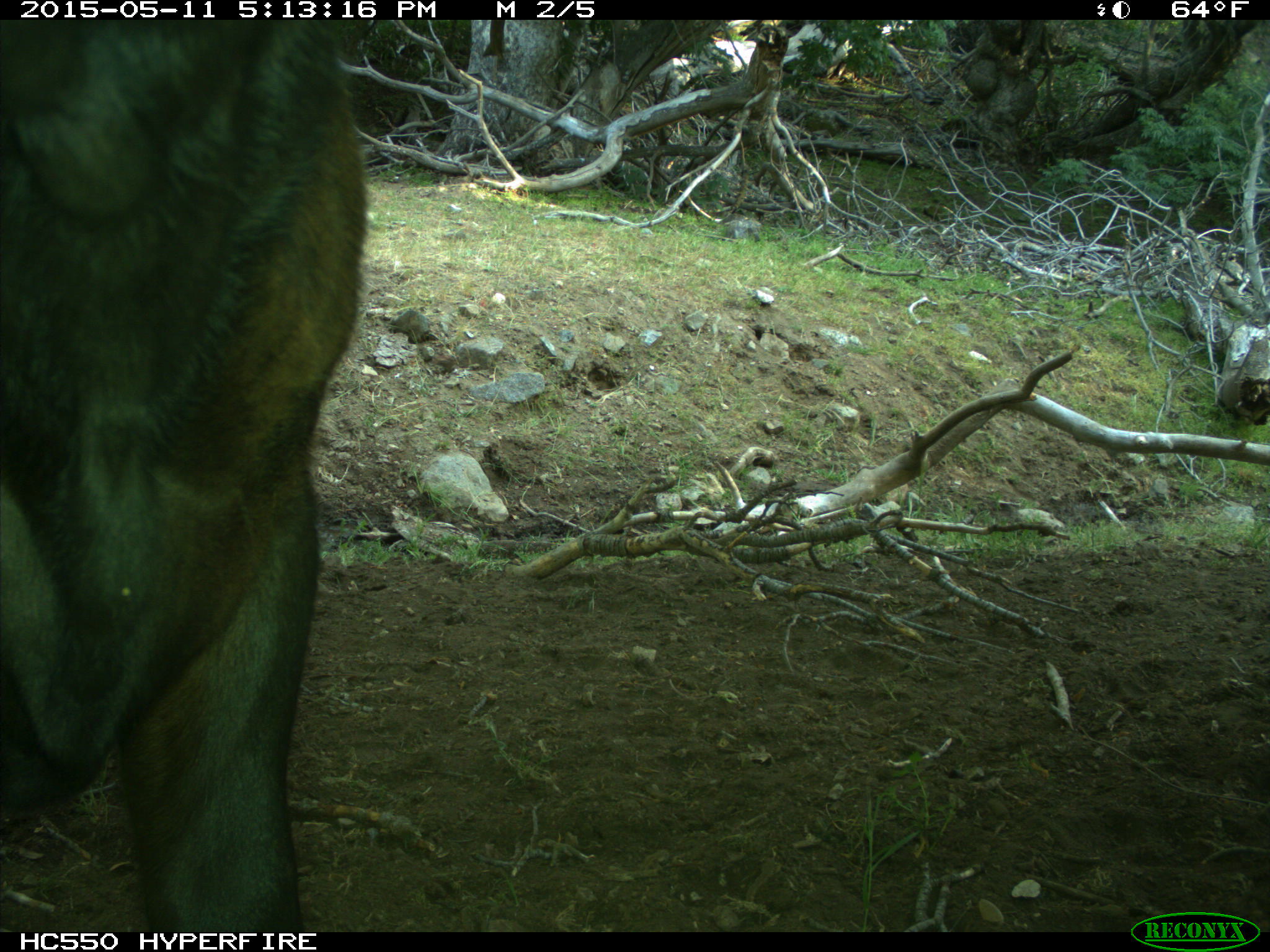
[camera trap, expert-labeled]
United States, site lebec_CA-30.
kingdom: Animalia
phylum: Chordata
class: Mammalia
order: Artiodactyla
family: Bovidae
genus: Bos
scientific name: Bos taurus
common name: domestic cow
Bos taurus (domestic cow).